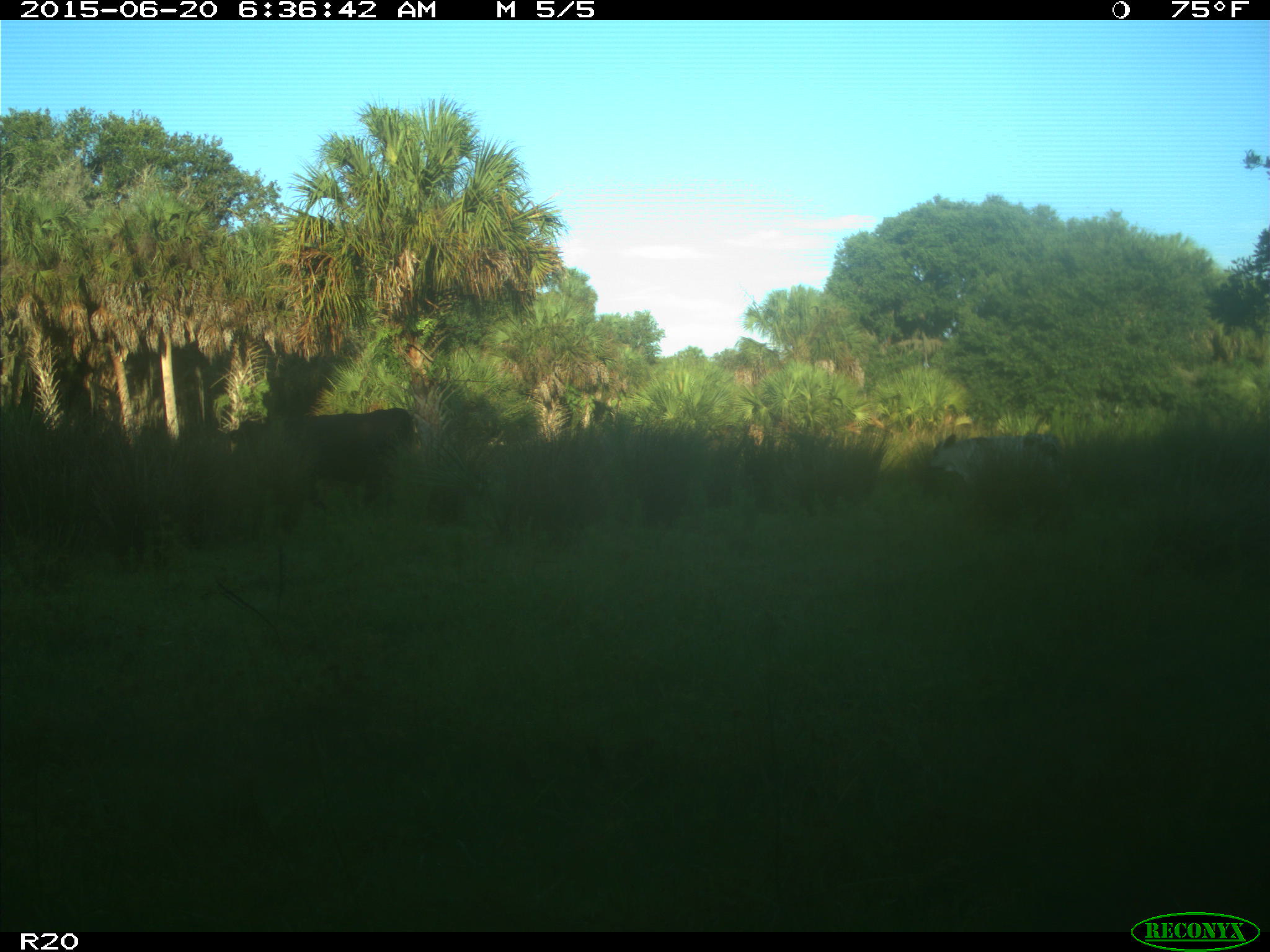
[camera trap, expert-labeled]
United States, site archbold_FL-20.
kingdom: Animalia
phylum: Chordata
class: Mammalia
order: Artiodactyla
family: Bovidae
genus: Bos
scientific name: Bos taurus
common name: domestic cow